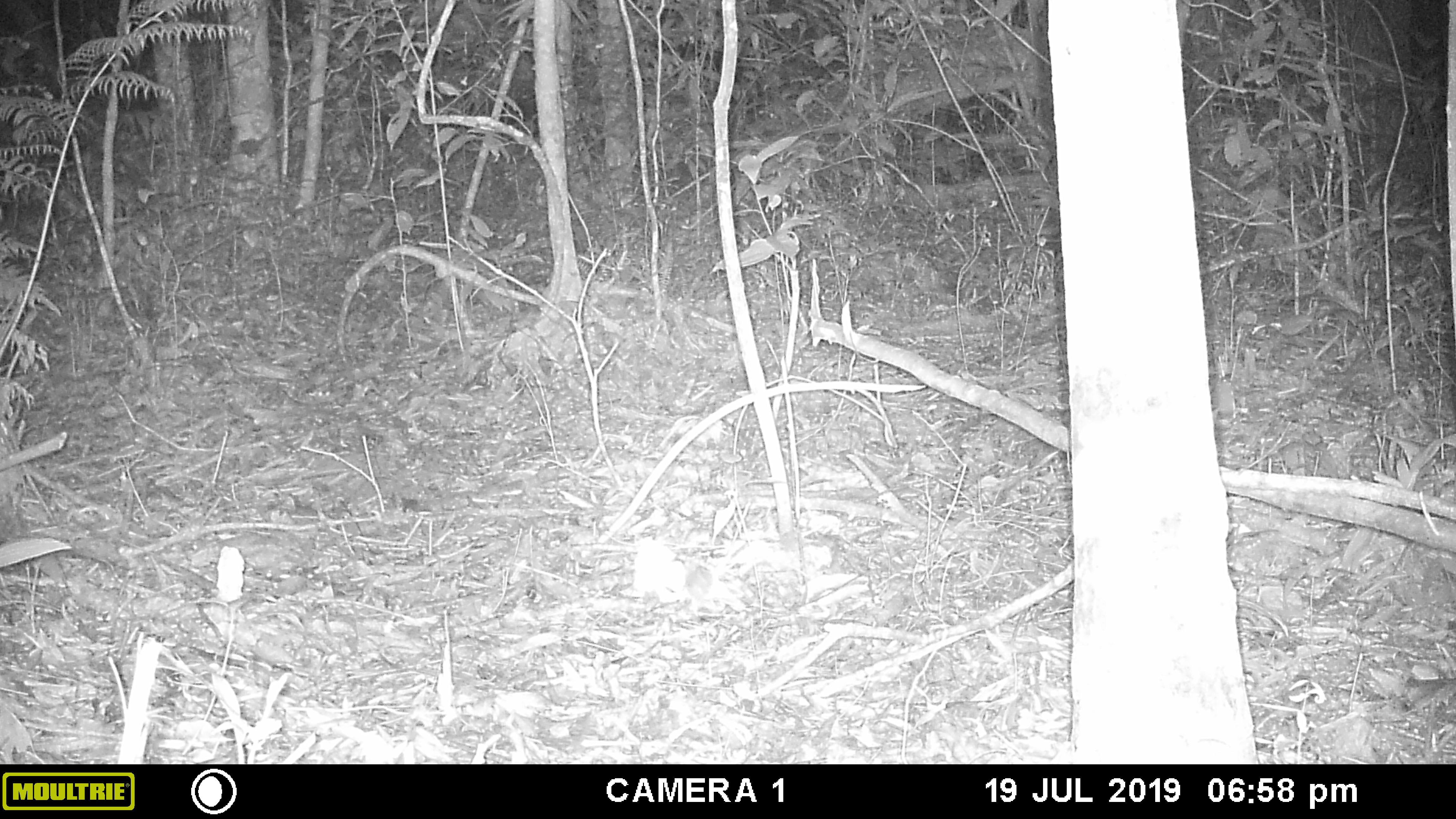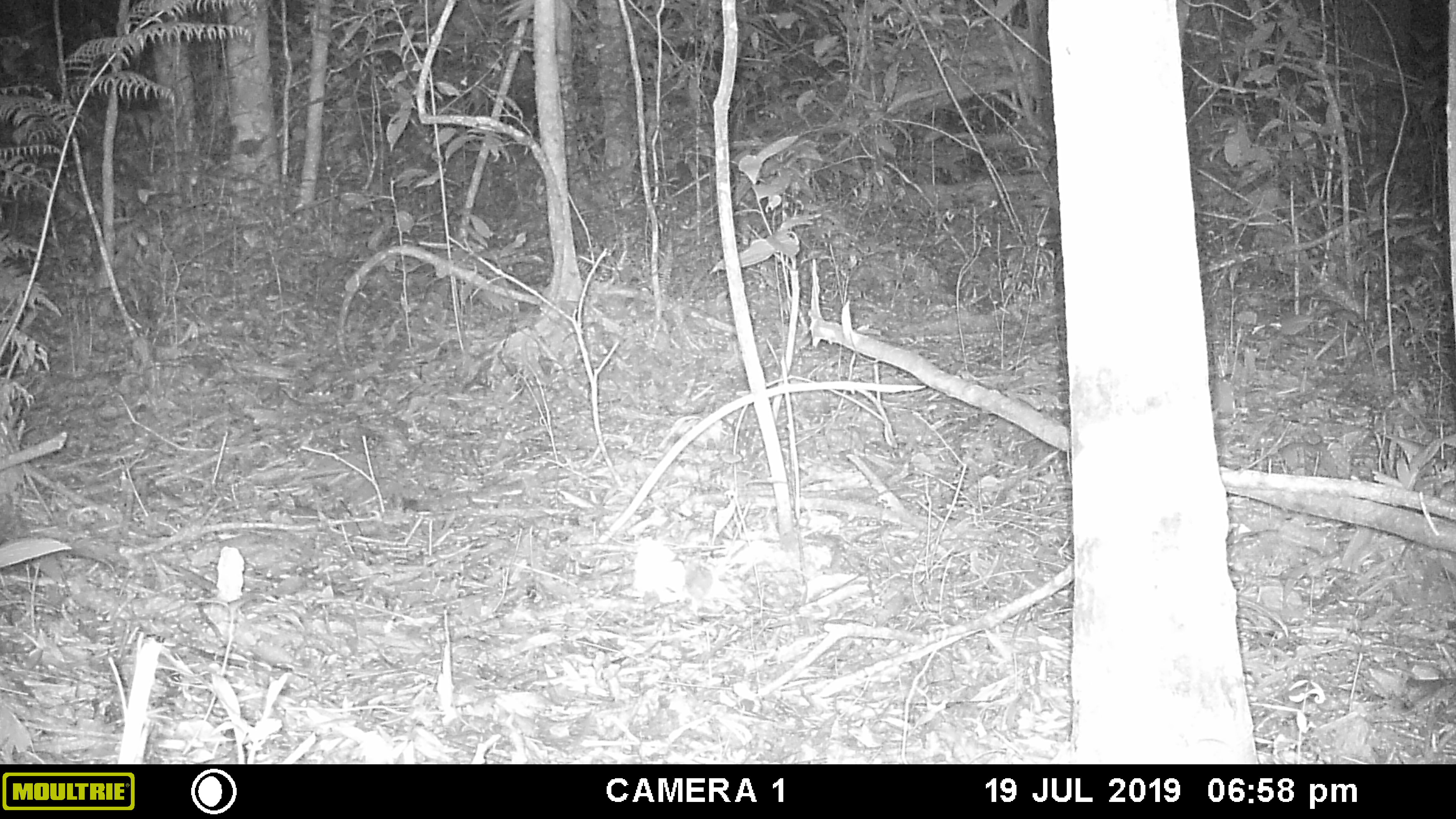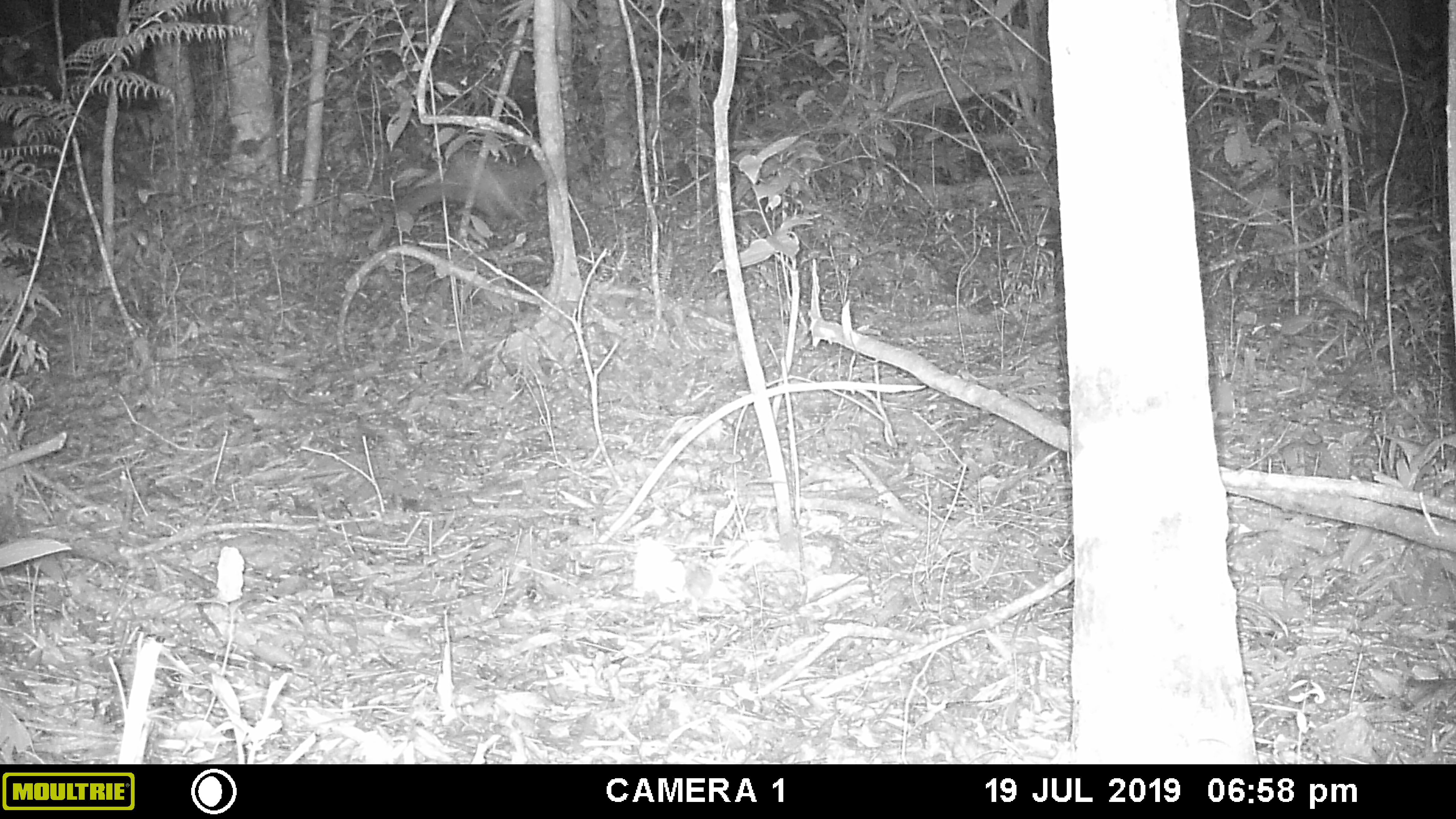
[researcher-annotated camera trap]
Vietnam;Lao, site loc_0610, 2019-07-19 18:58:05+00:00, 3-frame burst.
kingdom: Animalia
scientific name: Animalia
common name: animal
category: unidentified animal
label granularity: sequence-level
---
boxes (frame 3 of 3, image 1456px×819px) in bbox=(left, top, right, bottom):
unidentified animal: bbox=(397, 149, 583, 225)